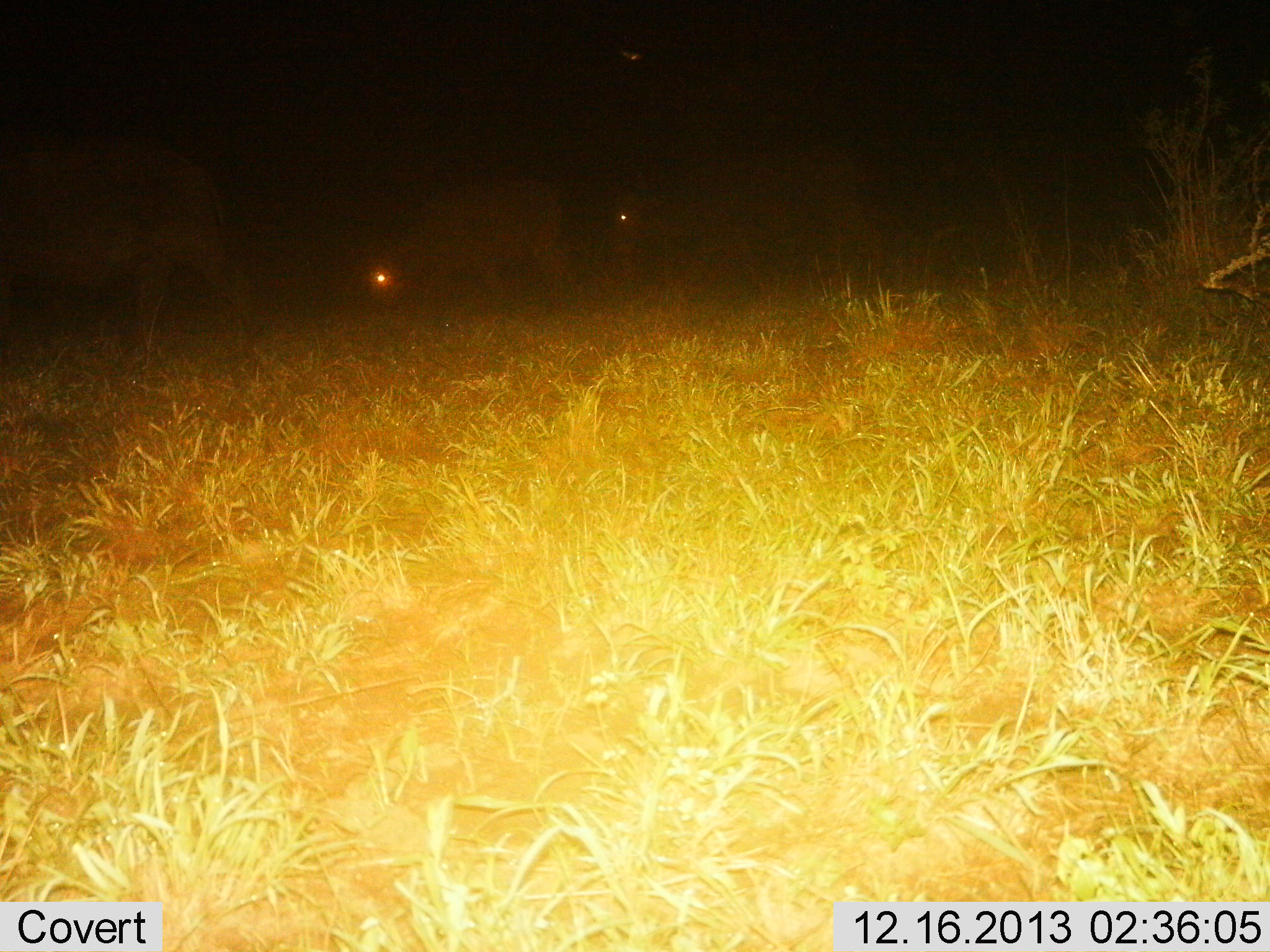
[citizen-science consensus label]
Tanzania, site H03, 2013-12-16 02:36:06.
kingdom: Animalia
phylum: Chordata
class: Mammalia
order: Artiodactyla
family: Bovidae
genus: Syncerus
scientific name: Syncerus caffer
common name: cape buffalo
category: buffalo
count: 3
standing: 14%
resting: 0%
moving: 71%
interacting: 0%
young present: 0%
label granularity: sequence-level